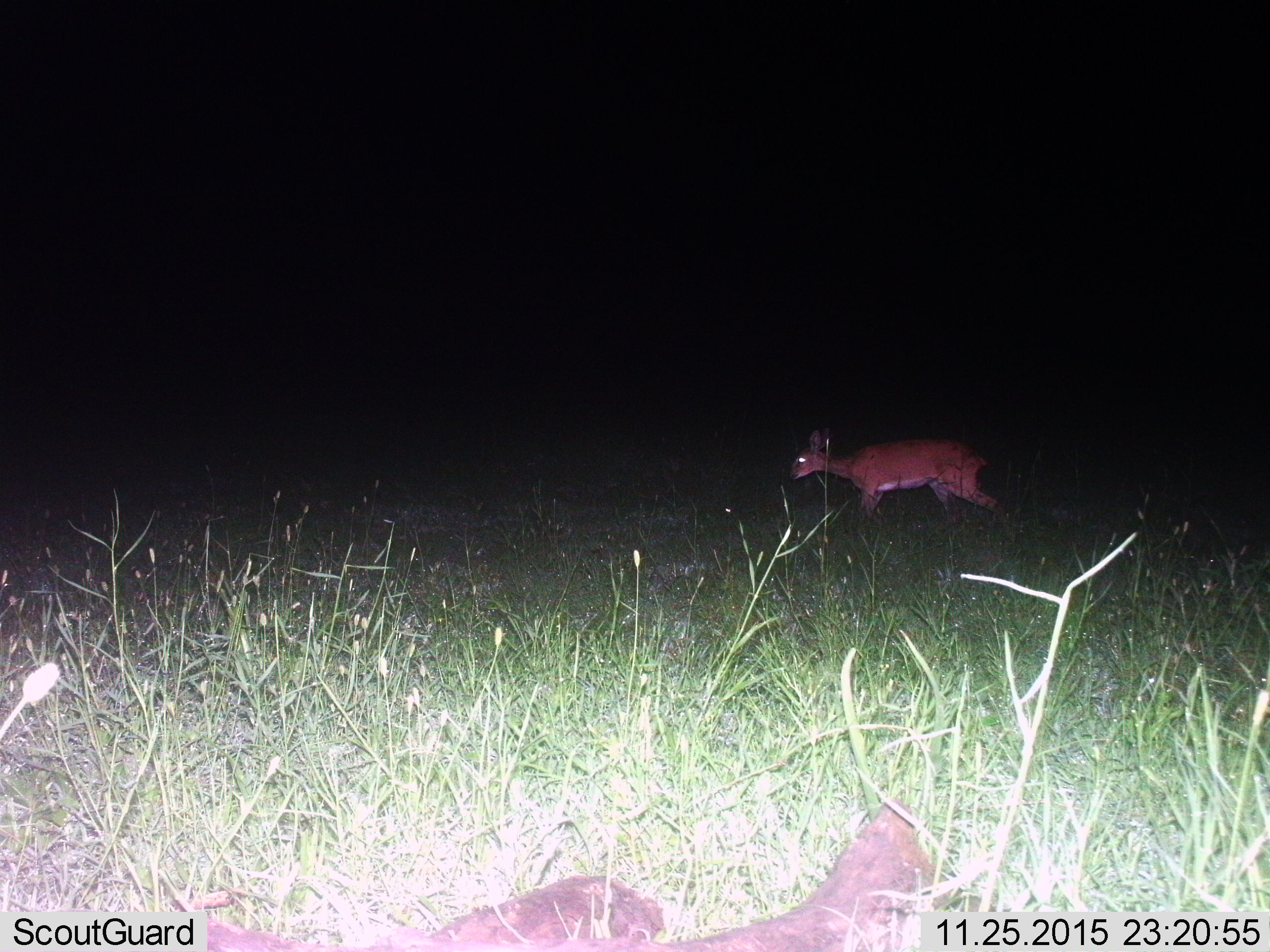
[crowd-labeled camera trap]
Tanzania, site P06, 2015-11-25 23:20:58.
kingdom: Animalia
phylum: Chordata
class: Mammalia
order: Artiodactyla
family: Bovidae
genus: Madoqua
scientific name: Madoqua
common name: dikdik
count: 1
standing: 0%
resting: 0%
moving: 100%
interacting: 0%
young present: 0%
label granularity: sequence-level